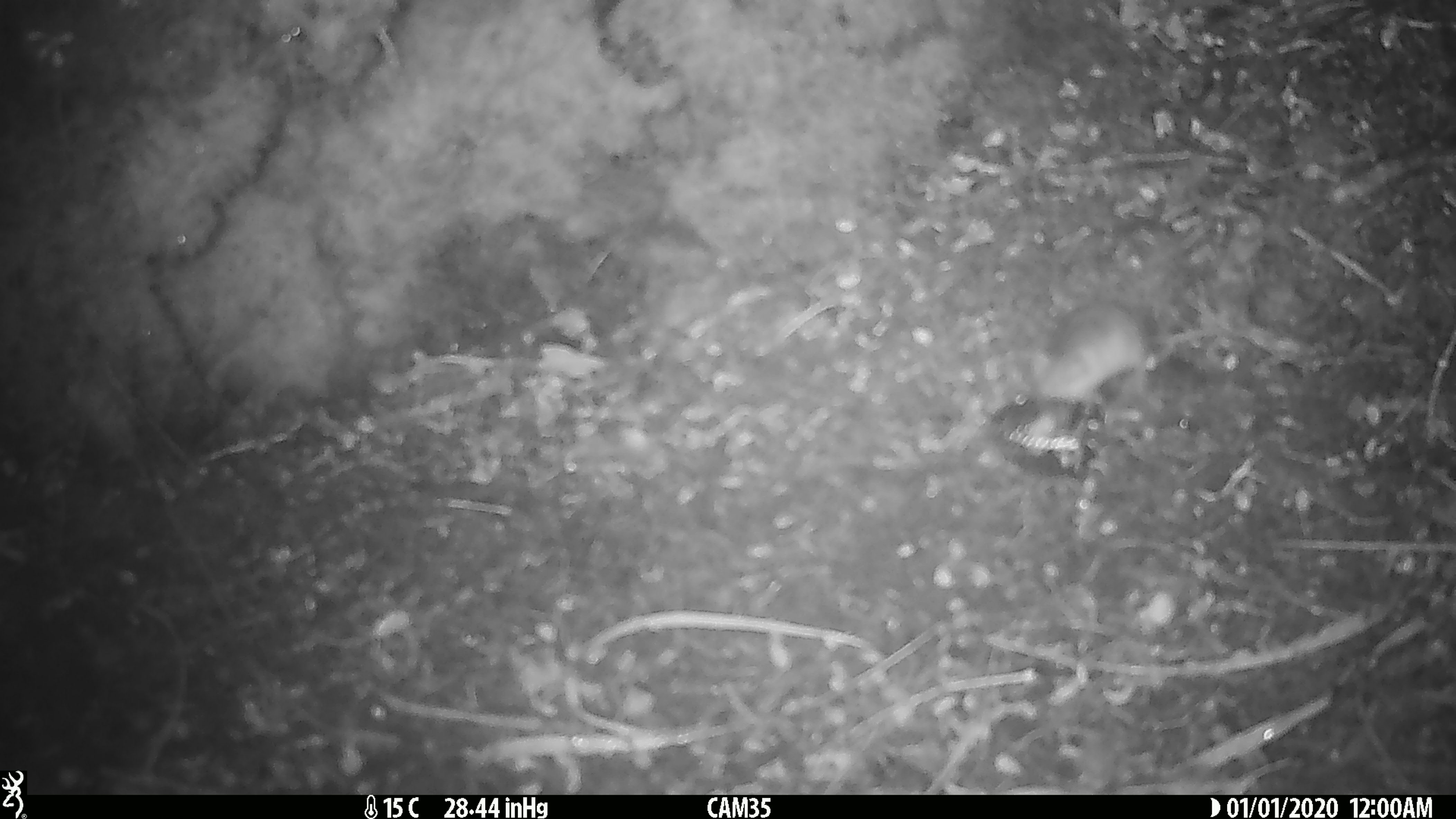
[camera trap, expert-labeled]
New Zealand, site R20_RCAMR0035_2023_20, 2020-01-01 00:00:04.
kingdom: Animalia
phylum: Chordata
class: Mammalia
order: Rodentia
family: Muridae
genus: Mus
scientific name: Mus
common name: mouse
Mouse (Mus).